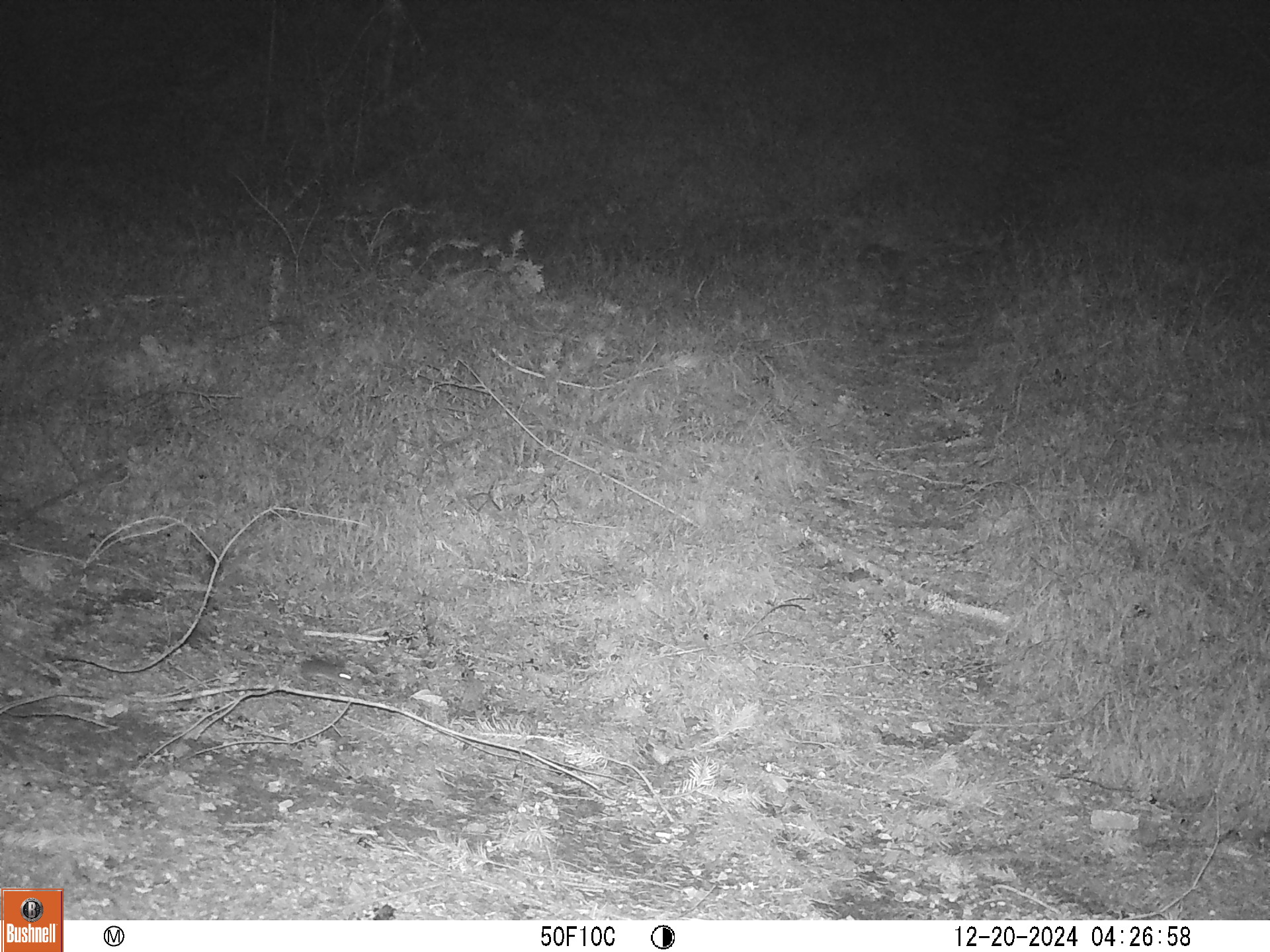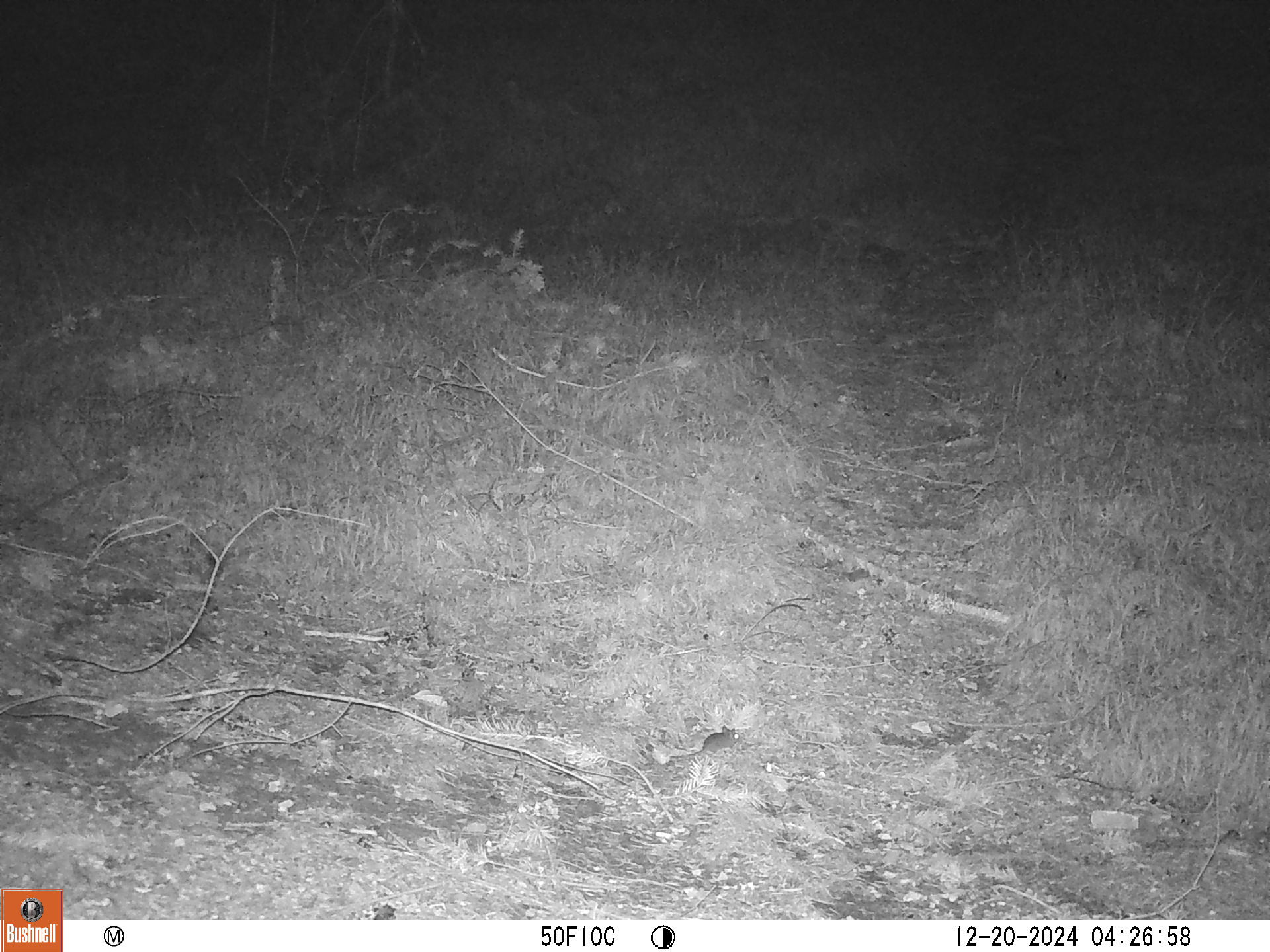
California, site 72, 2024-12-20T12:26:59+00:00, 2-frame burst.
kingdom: Animalia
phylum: Chordata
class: Mammalia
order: Rodentia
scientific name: Rodentia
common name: mouse or rat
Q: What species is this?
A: Mouse or rat (Rodentia).